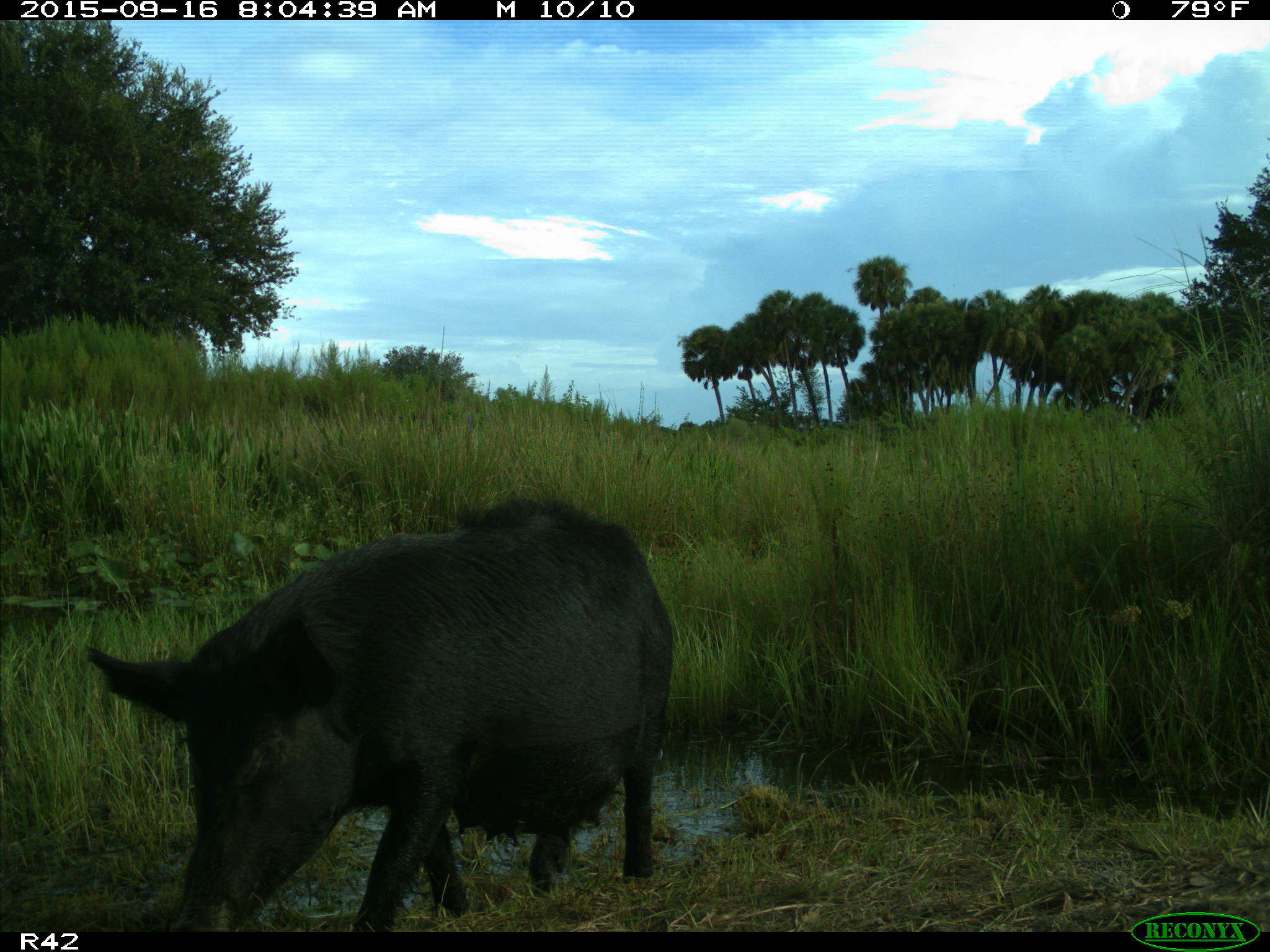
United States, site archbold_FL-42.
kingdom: Animalia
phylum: Chordata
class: Mammalia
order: Artiodactyla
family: Suidae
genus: Sus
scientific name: Sus scrofa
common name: wild boar